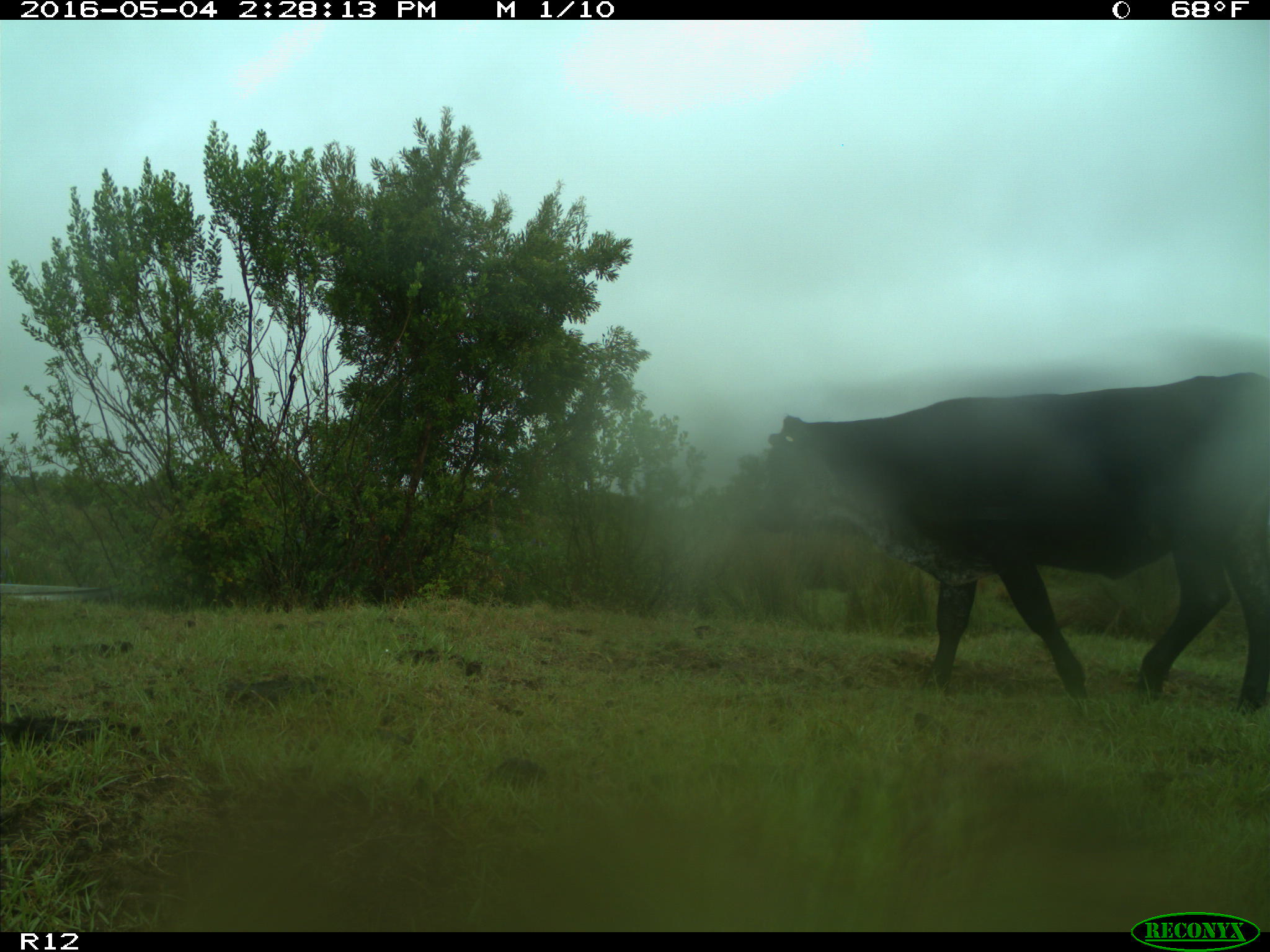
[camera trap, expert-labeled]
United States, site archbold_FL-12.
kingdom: Animalia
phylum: Chordata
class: Mammalia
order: Artiodactyla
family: Bovidae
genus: Bos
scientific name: Bos taurus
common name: domestic cow